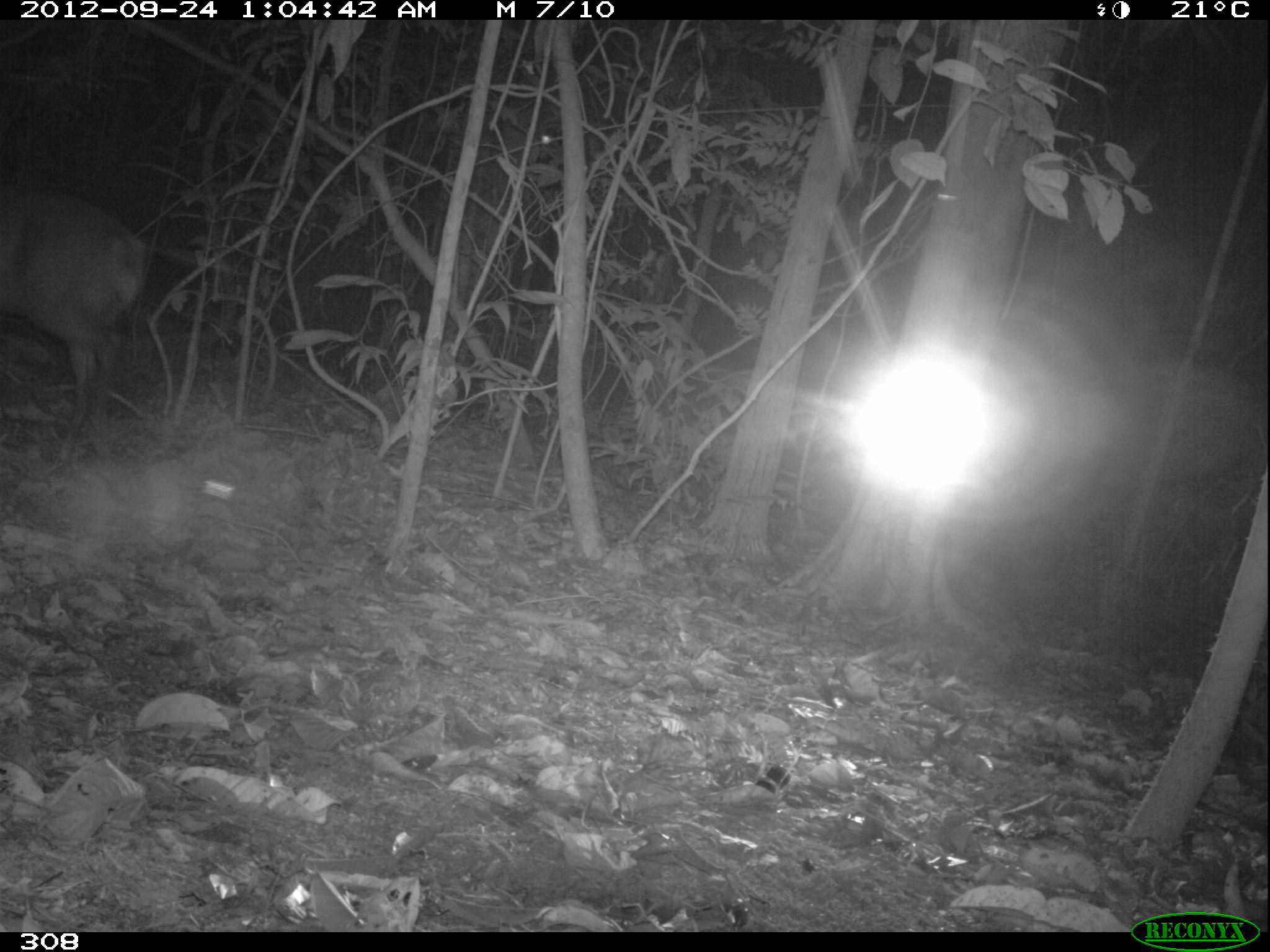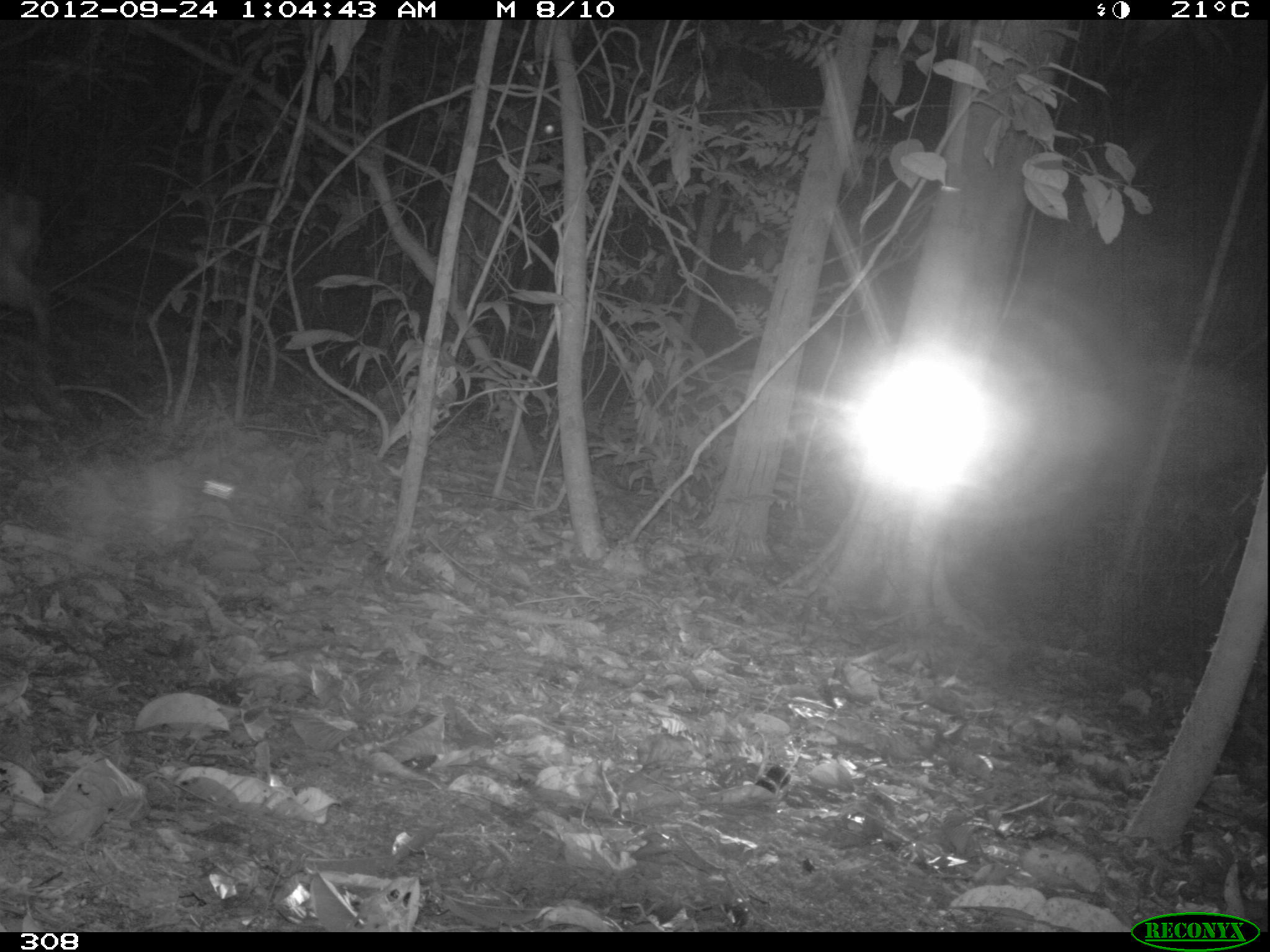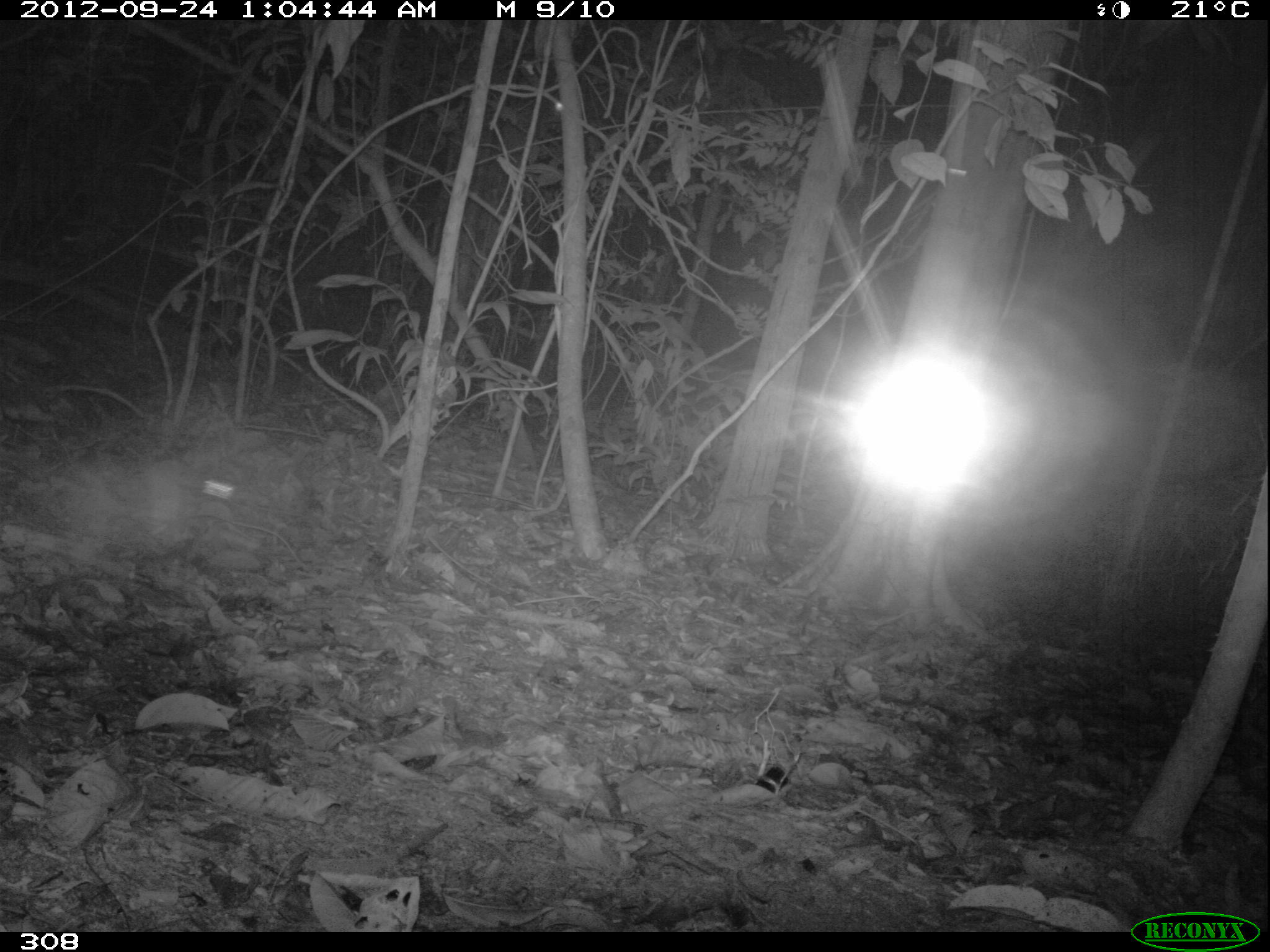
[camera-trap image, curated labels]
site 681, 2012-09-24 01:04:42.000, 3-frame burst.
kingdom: Animalia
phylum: Chordata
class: Mammalia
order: Artiodactyla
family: Cervidae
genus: Mazama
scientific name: Mazama americana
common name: red brocket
Mazama americana (red brocket).